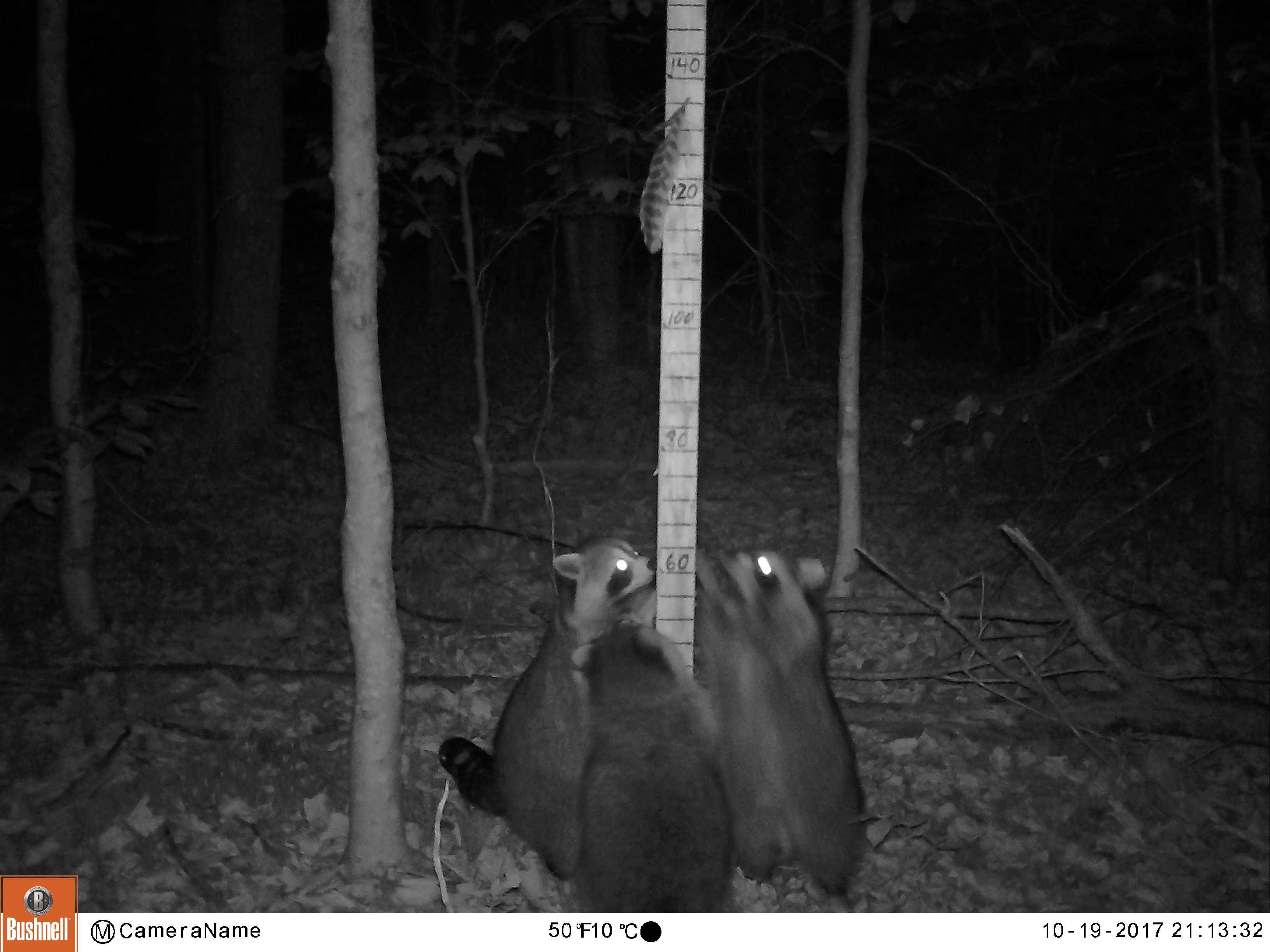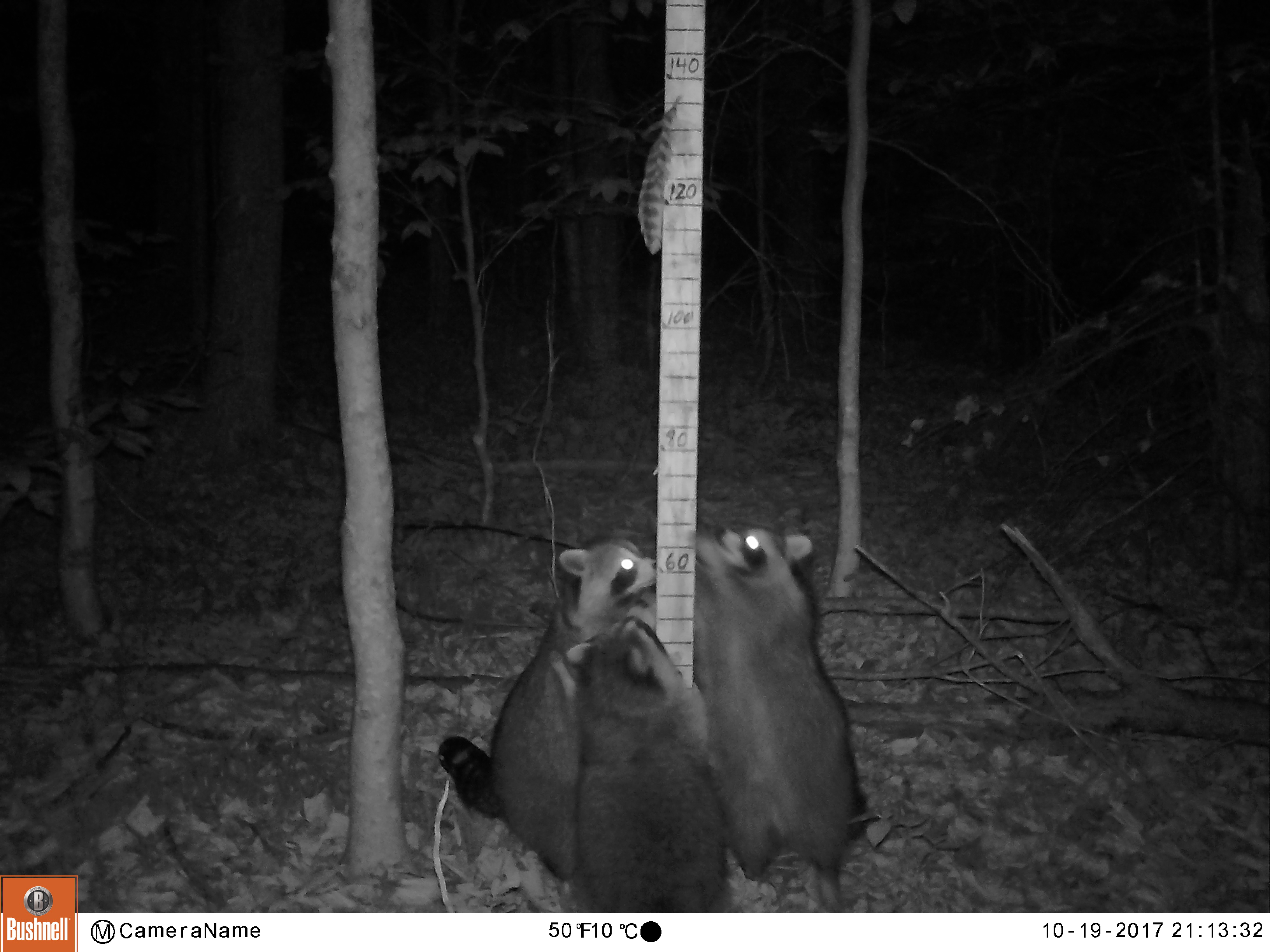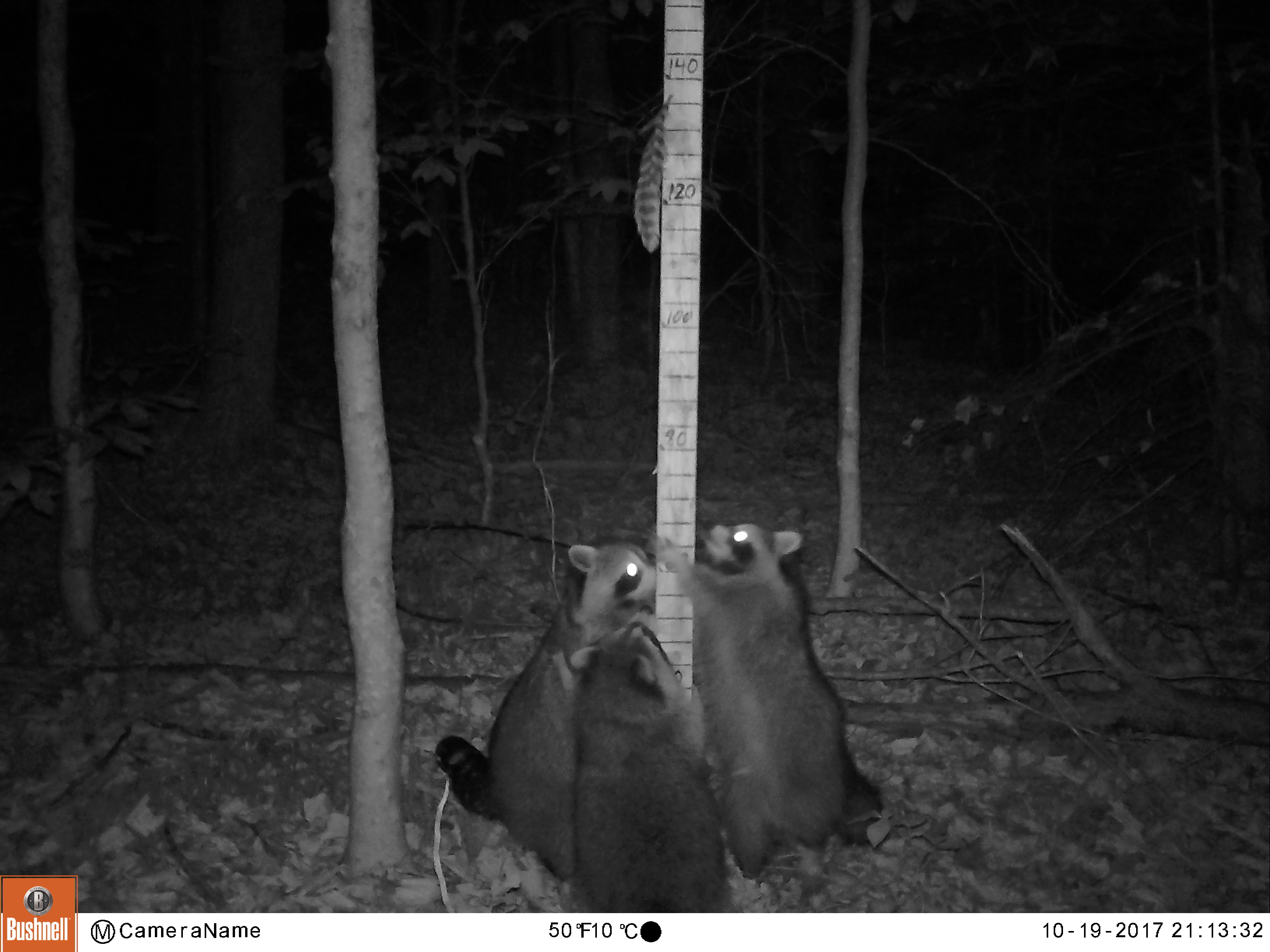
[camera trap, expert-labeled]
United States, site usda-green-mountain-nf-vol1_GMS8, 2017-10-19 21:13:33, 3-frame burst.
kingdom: Animalia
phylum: Chordata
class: Mammalia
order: Carnivora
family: Procyonidae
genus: Procyon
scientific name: Procyon lotor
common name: raccoon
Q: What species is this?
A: Raccoon (Procyon lotor).